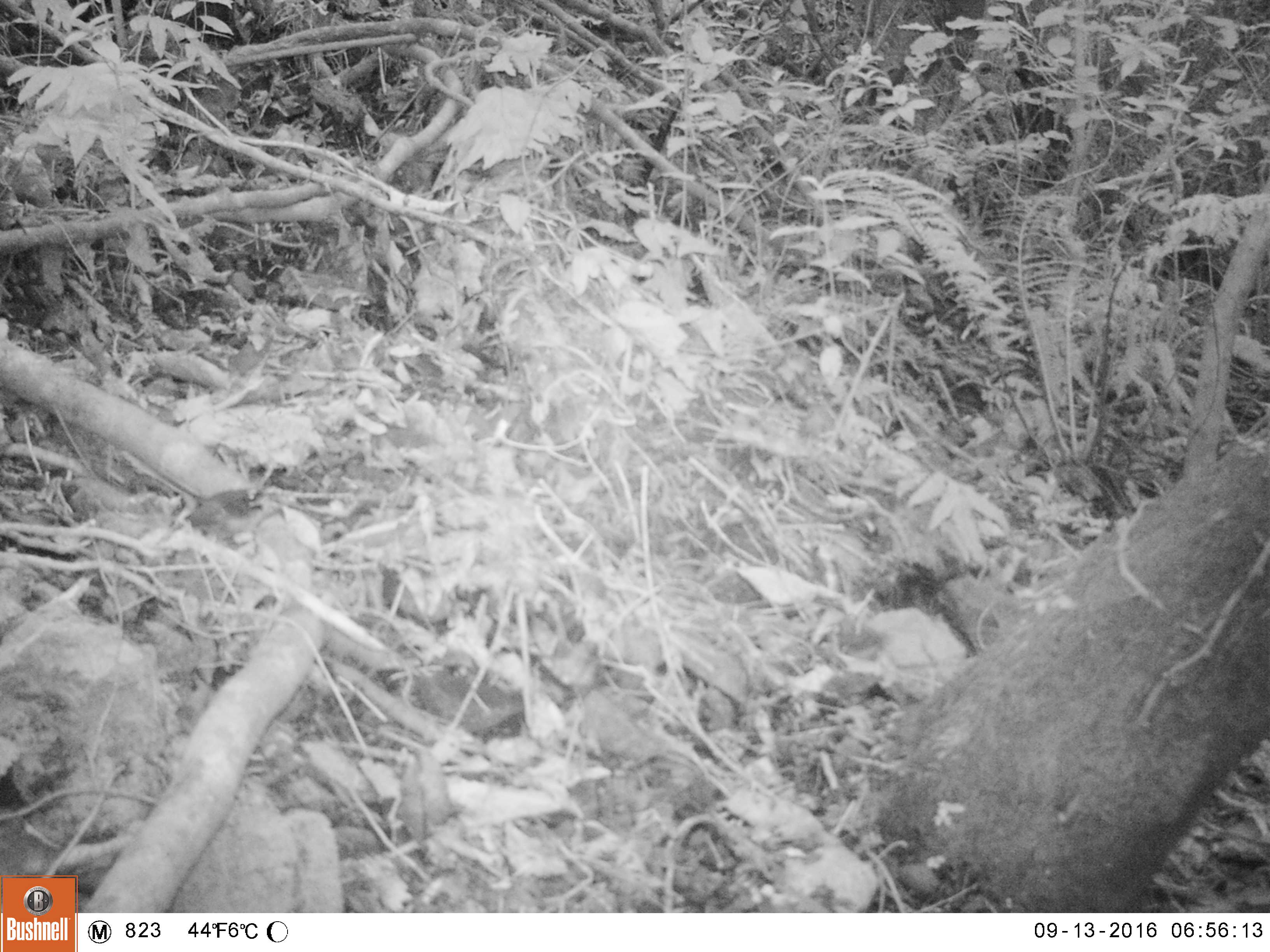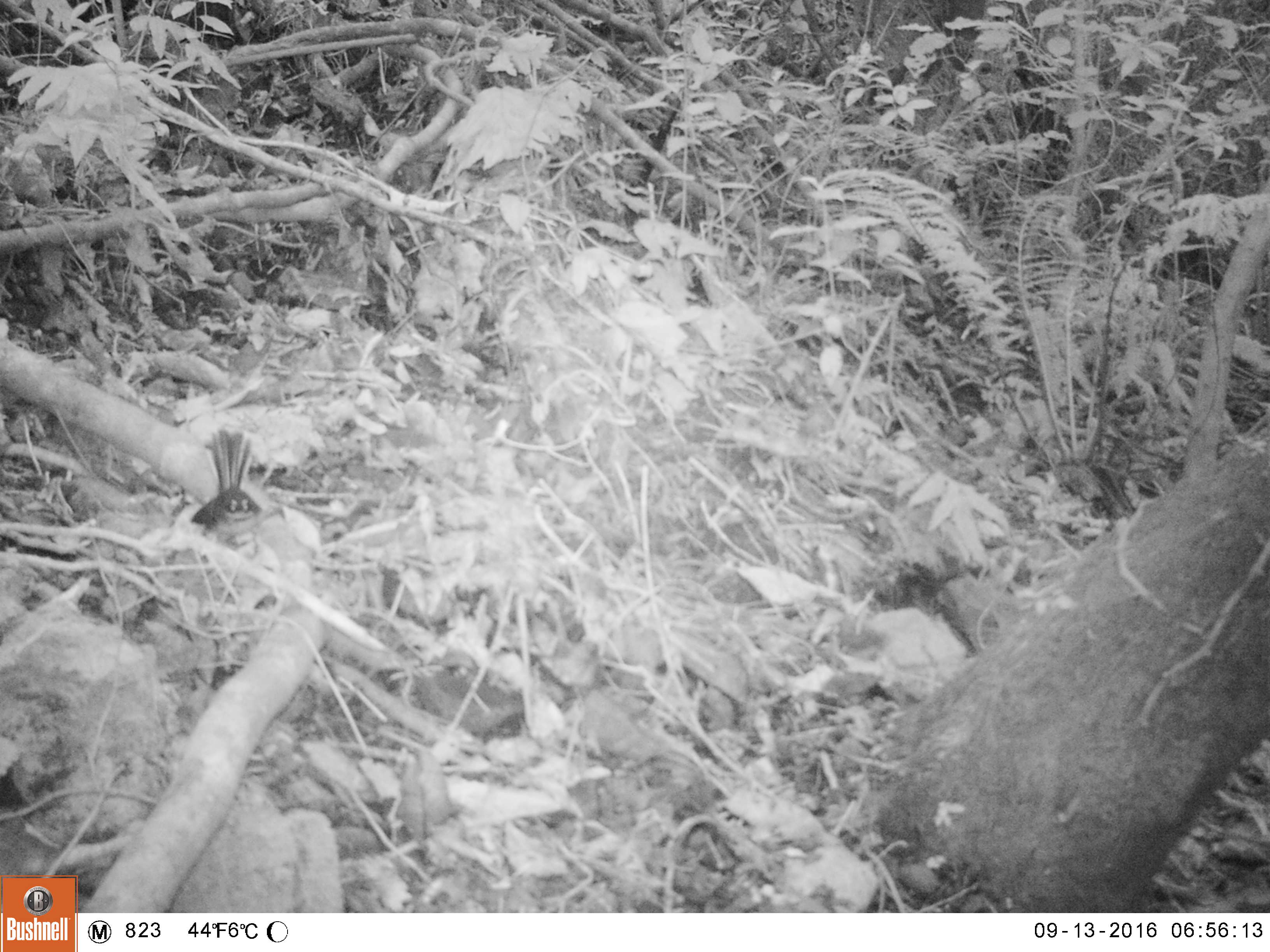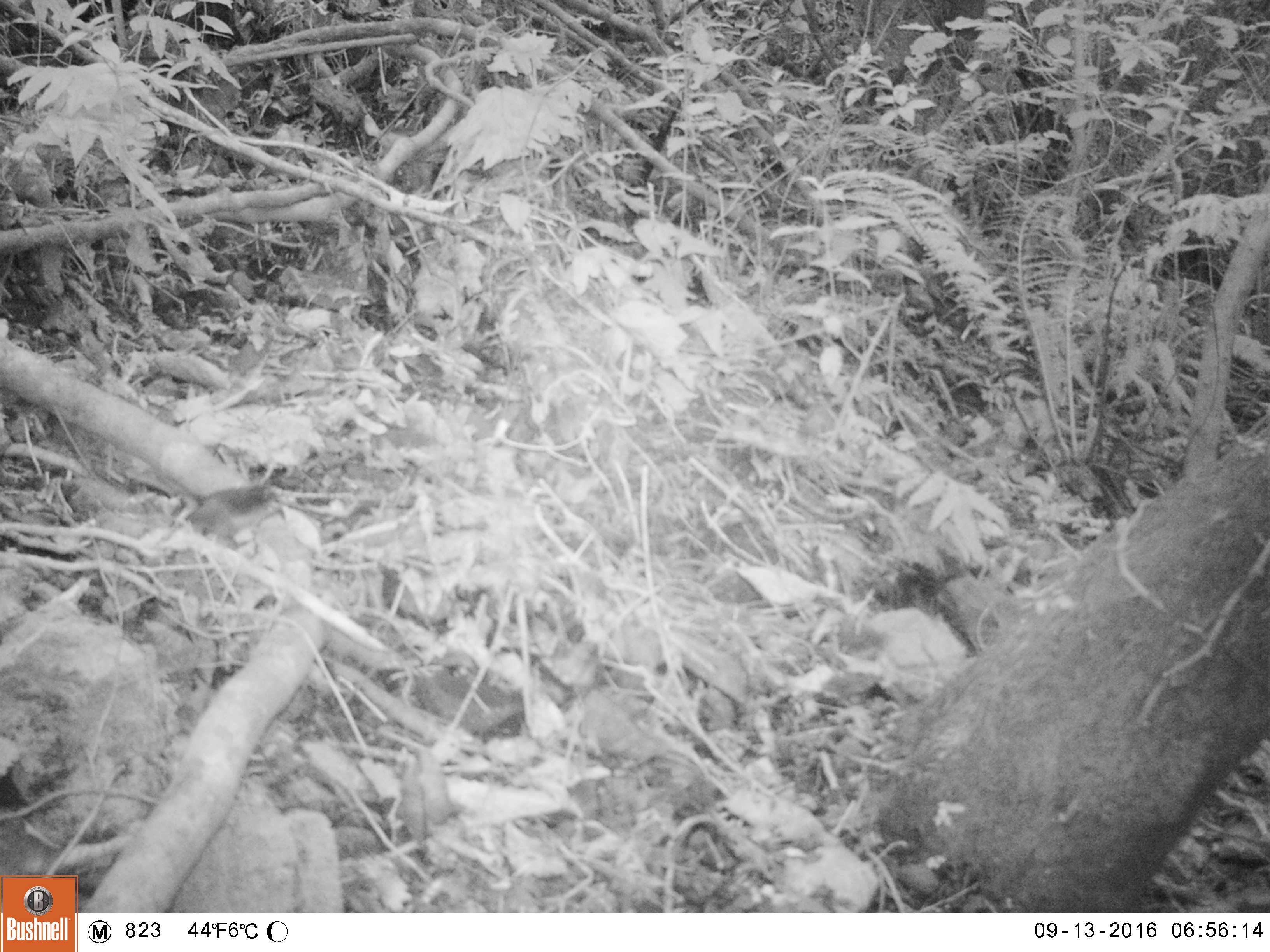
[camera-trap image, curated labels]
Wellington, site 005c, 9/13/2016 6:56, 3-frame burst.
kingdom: Animalia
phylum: Chordata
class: Aves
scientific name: Aves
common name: bird